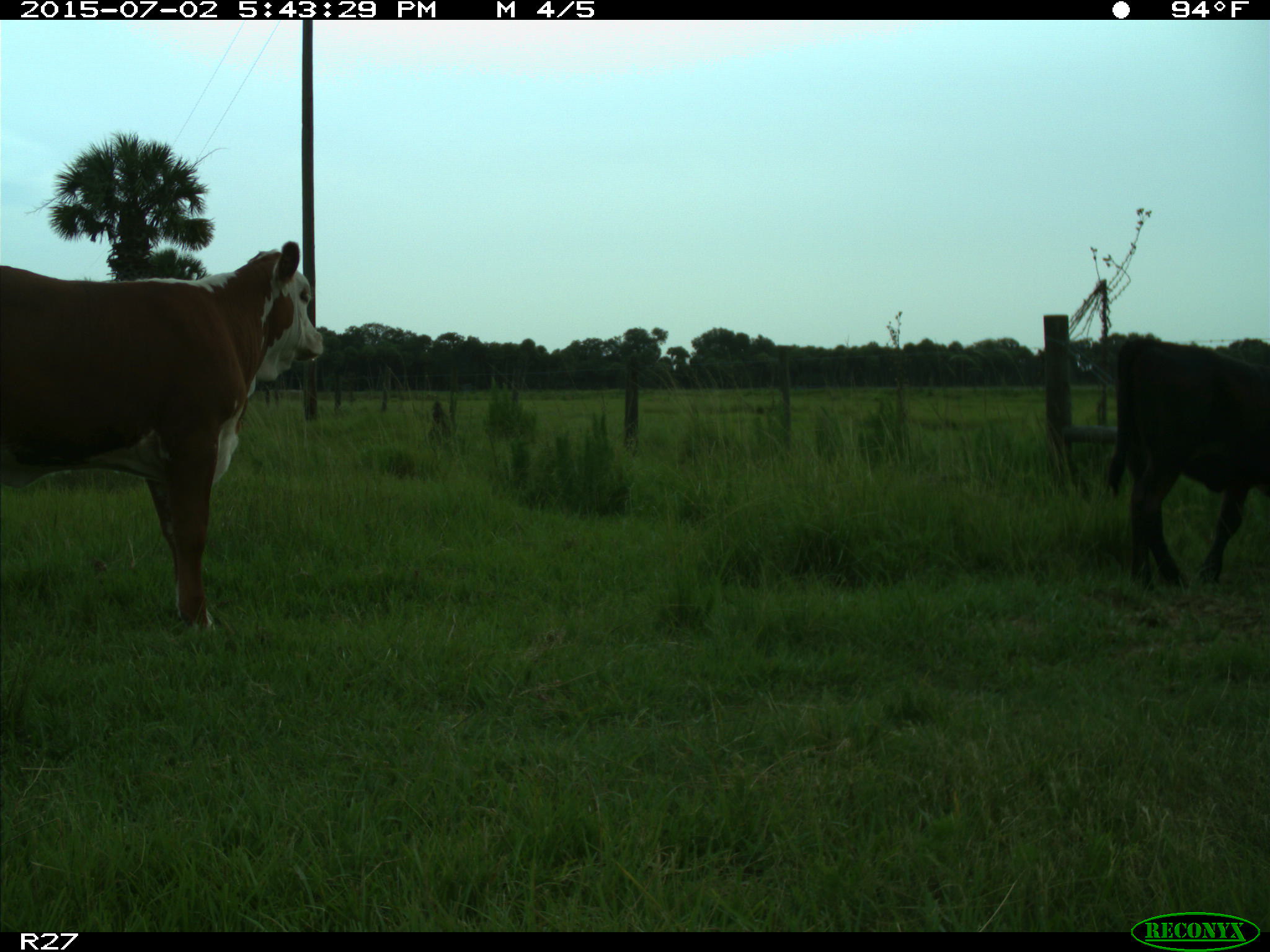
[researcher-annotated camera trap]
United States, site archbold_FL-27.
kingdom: Animalia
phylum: Chordata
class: Mammalia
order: Artiodactyla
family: Bovidae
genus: Bos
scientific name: Bos taurus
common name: domestic cow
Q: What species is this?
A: Bos taurus (domestic cow).